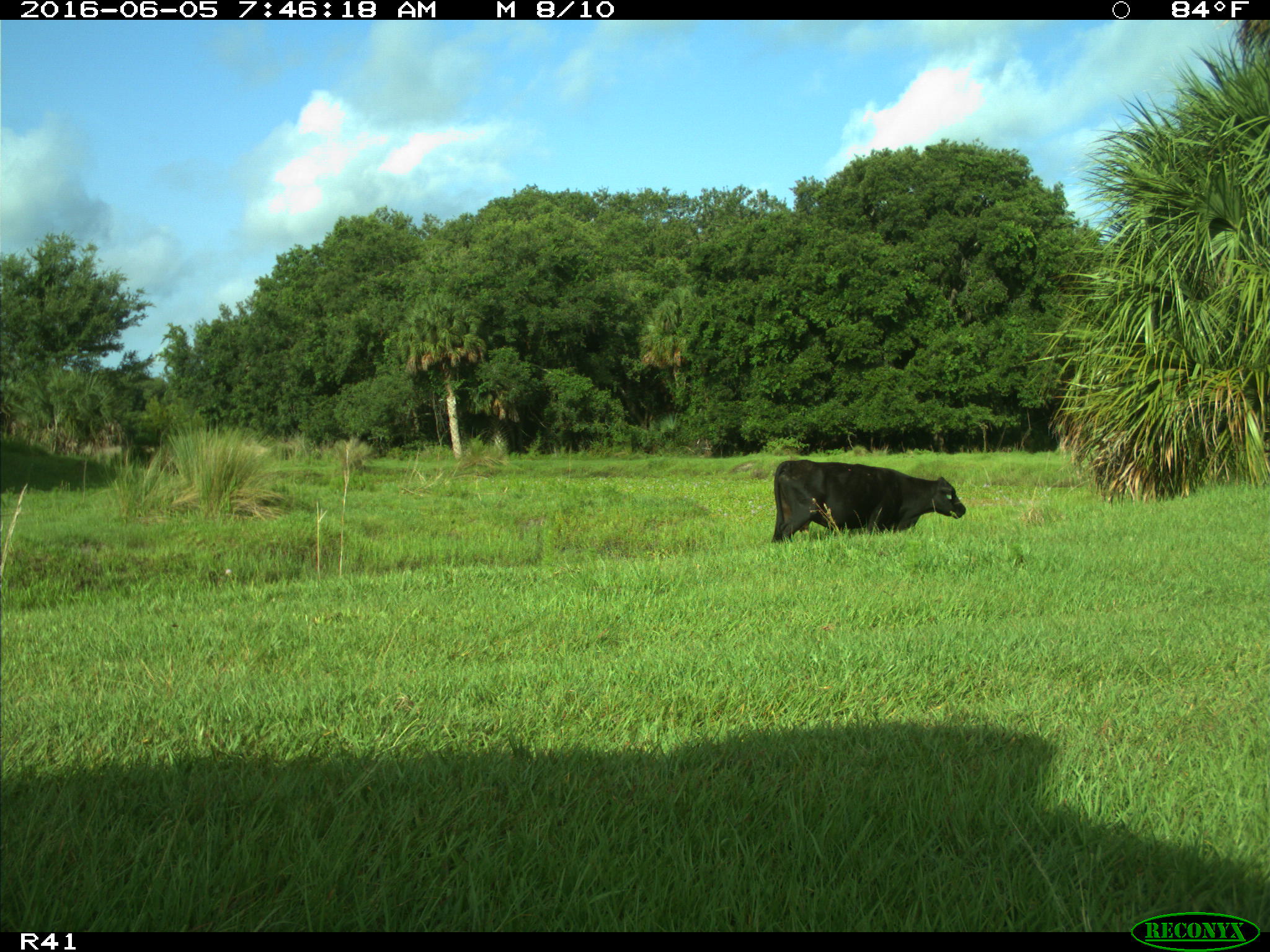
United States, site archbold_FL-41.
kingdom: Animalia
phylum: Chordata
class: Mammalia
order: Artiodactyla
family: Bovidae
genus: Bos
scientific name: Bos taurus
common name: domestic cow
Bos taurus (domestic cow).